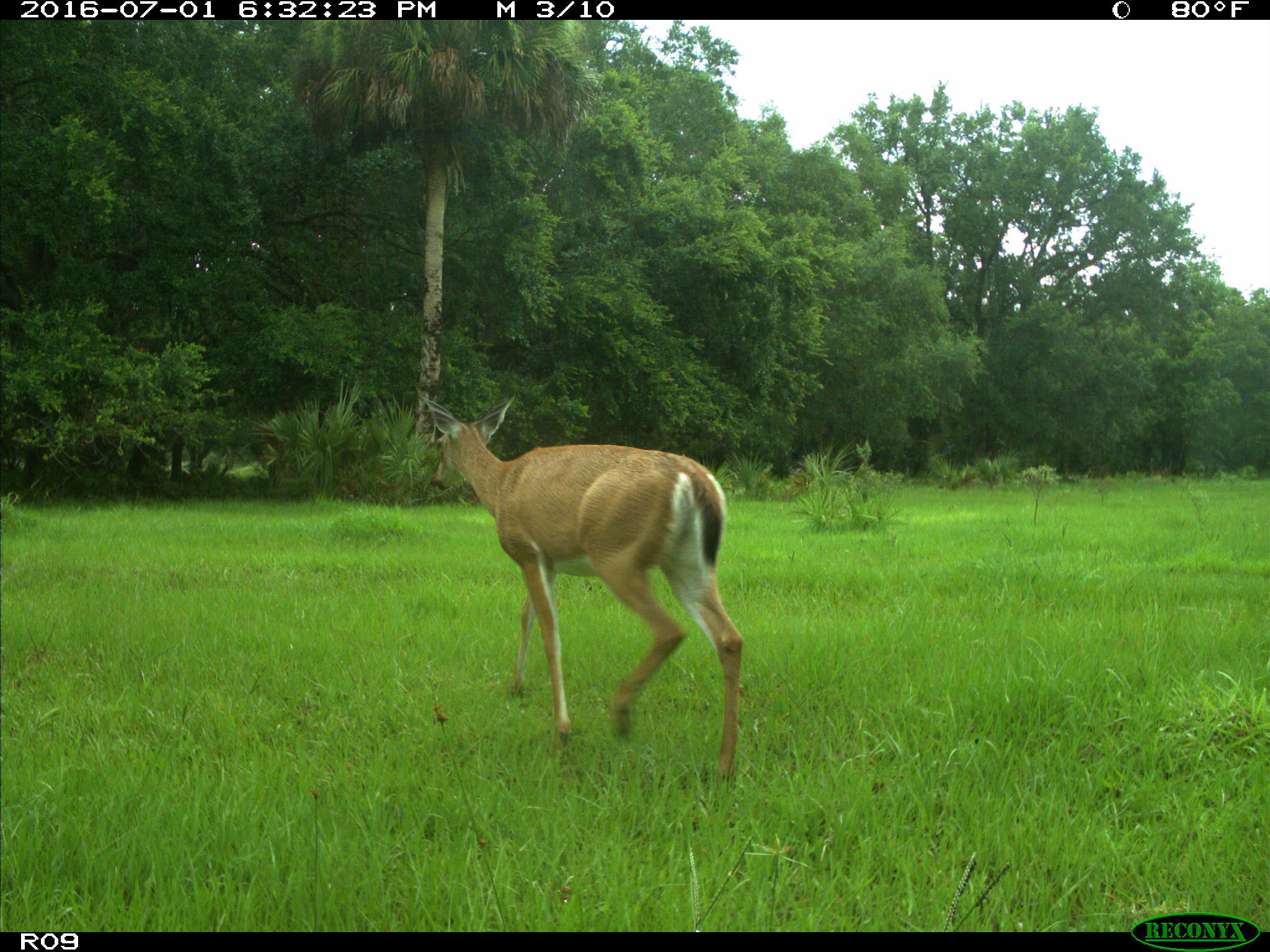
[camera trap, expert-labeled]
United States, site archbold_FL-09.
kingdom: Animalia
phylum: Chordata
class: Mammalia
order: Artiodactyla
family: Cervidae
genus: Odocoileus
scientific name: Odocoileus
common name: deer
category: unidentified deer